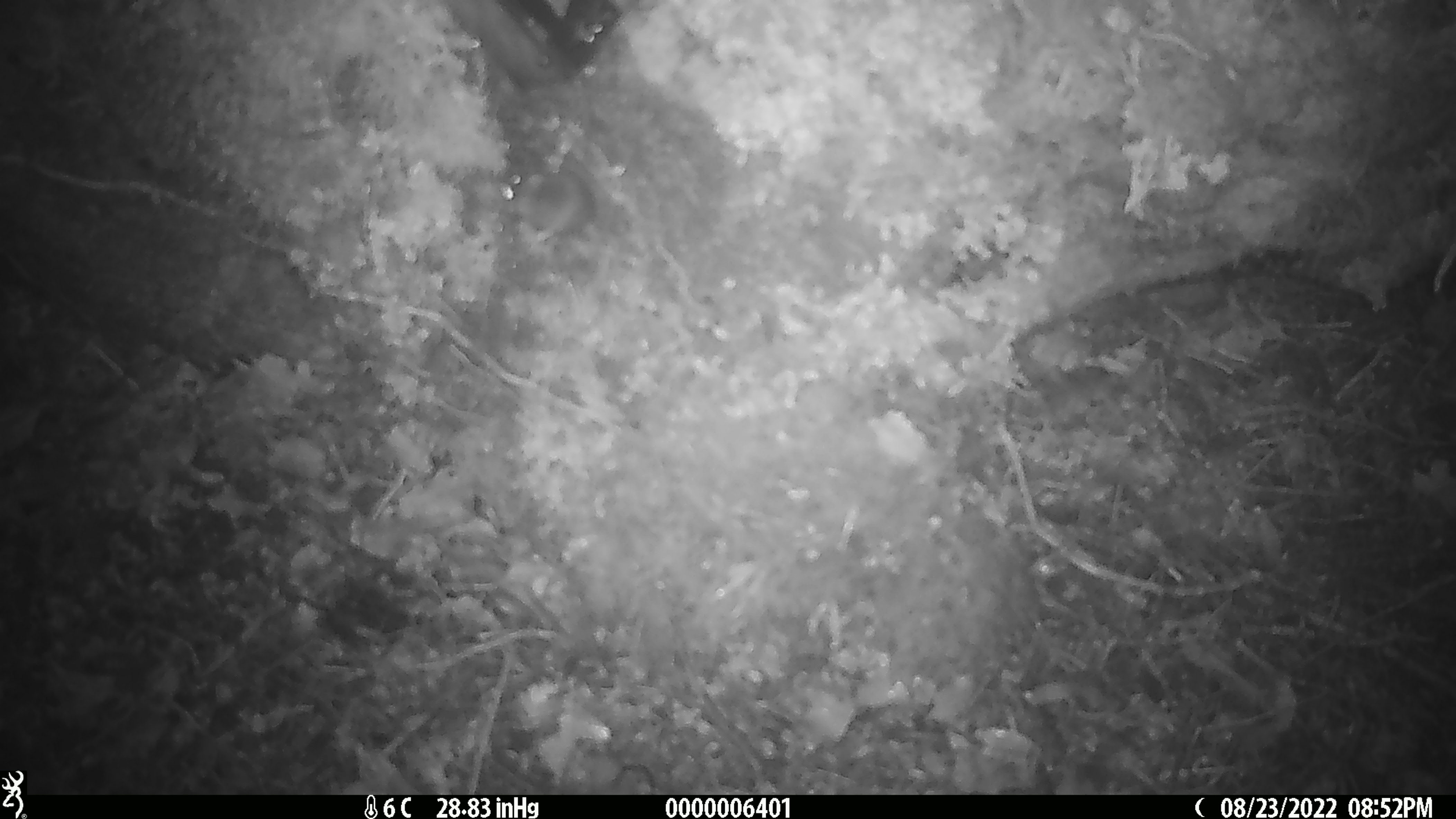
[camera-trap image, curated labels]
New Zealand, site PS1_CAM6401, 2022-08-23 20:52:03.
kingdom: Animalia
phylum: Chordata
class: Mammalia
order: Rodentia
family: Muridae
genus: Mus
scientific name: Mus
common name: mouse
Mouse (Mus).